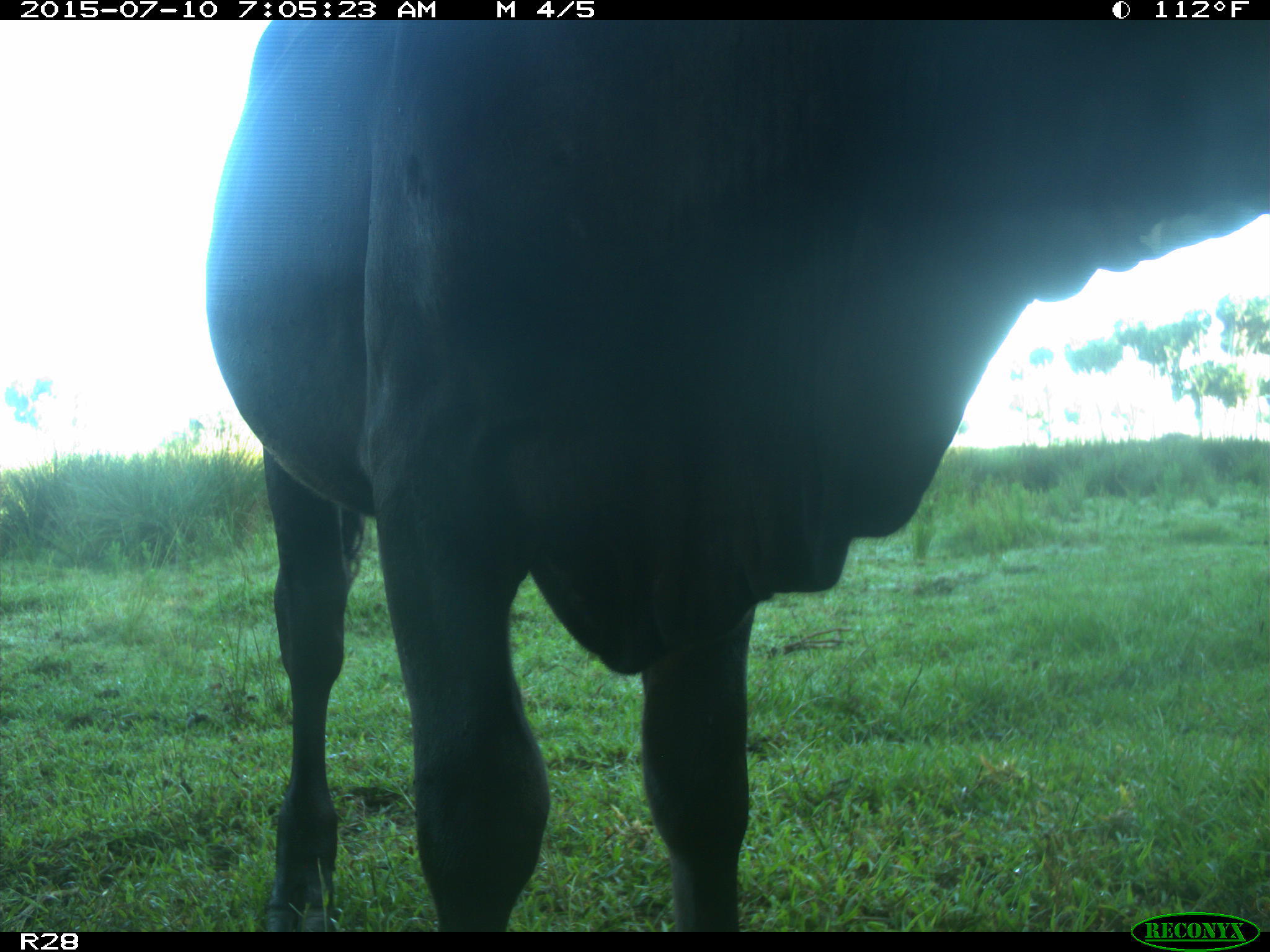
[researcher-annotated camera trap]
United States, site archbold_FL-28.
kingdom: Animalia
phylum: Chordata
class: Mammalia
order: Artiodactyla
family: Bovidae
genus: Bos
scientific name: Bos taurus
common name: domestic cow